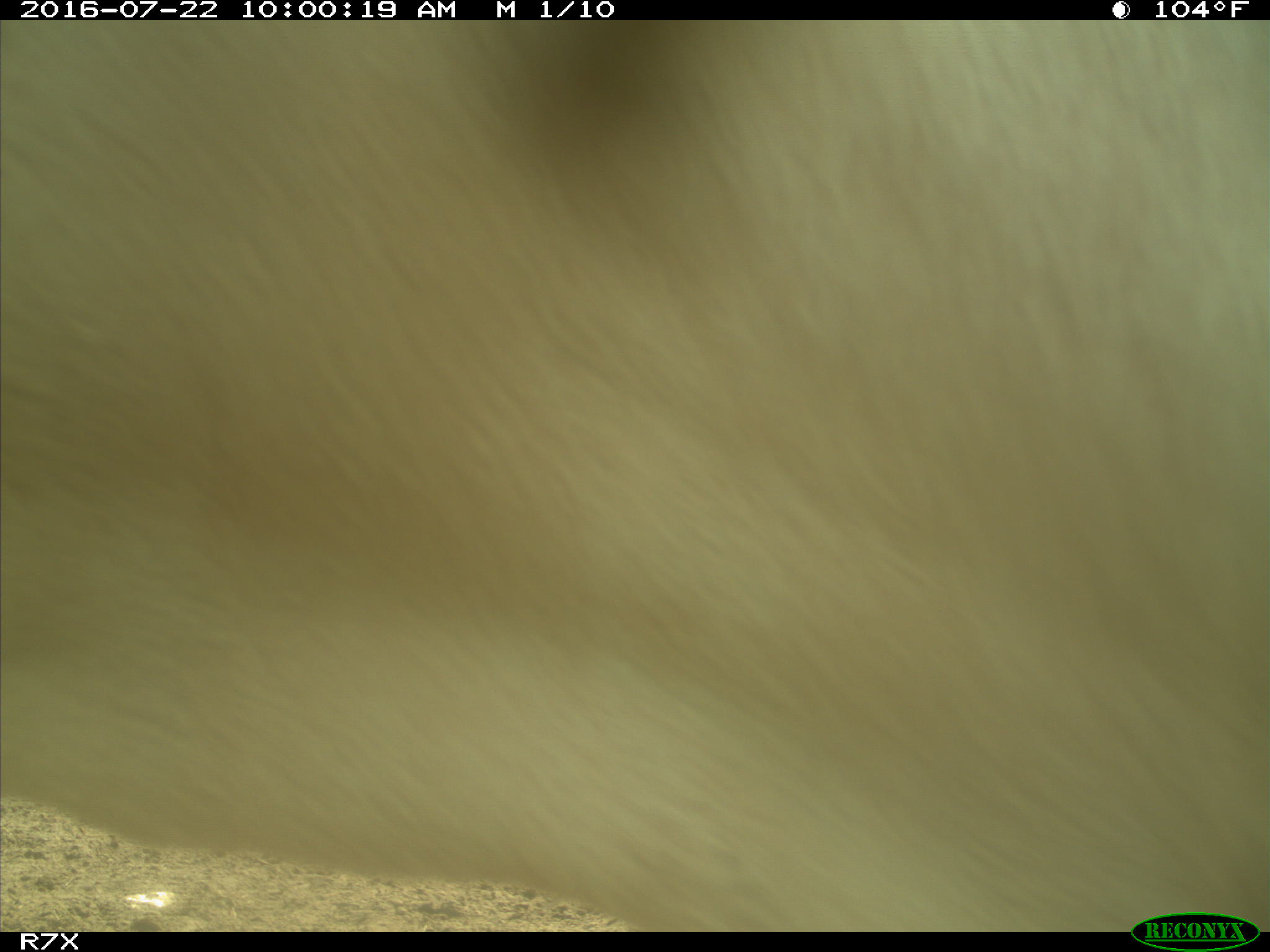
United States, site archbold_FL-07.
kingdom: Animalia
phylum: Chordata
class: Mammalia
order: Artiodactyla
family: Bovidae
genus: Bos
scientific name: Bos taurus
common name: domestic cow